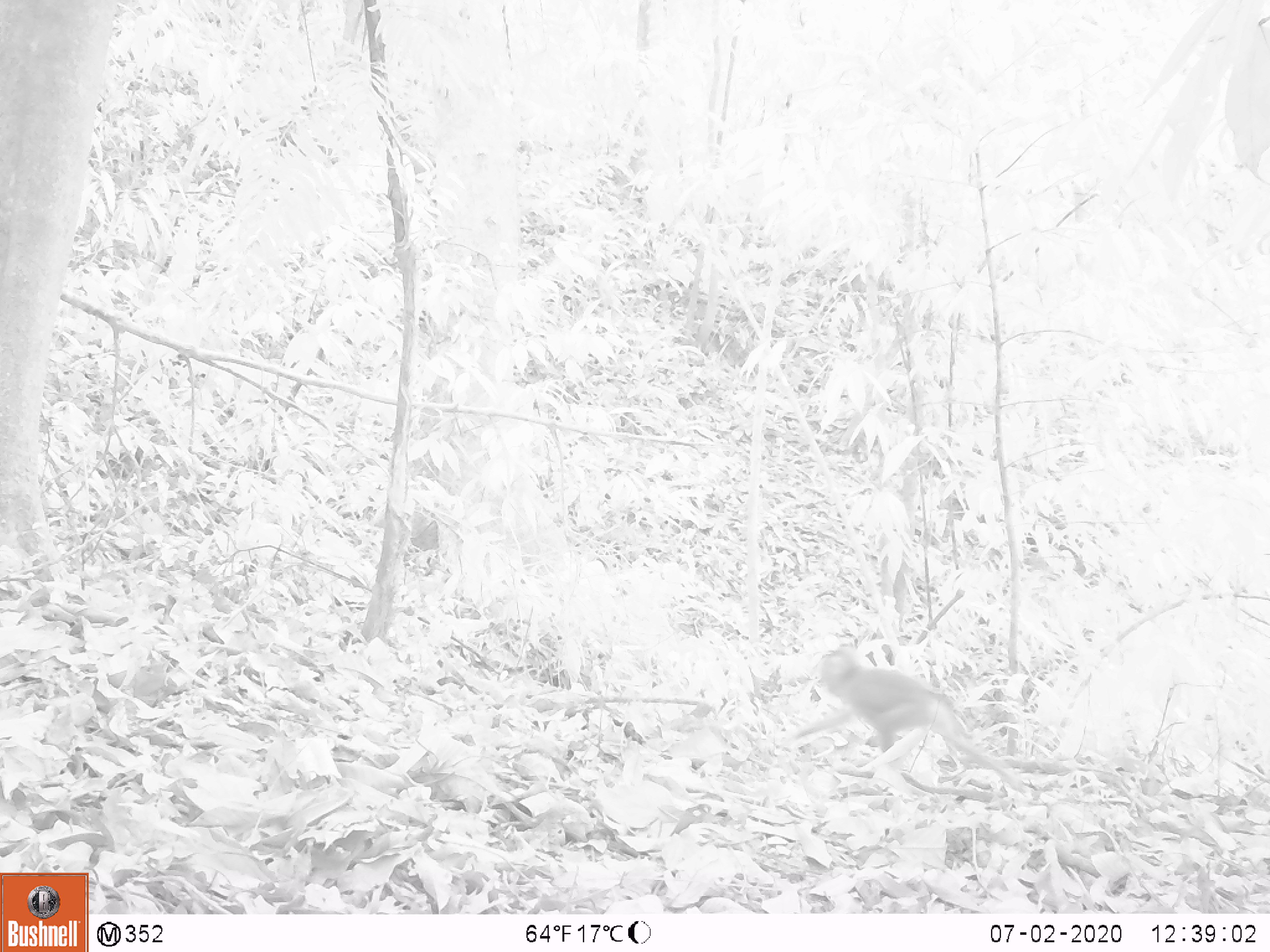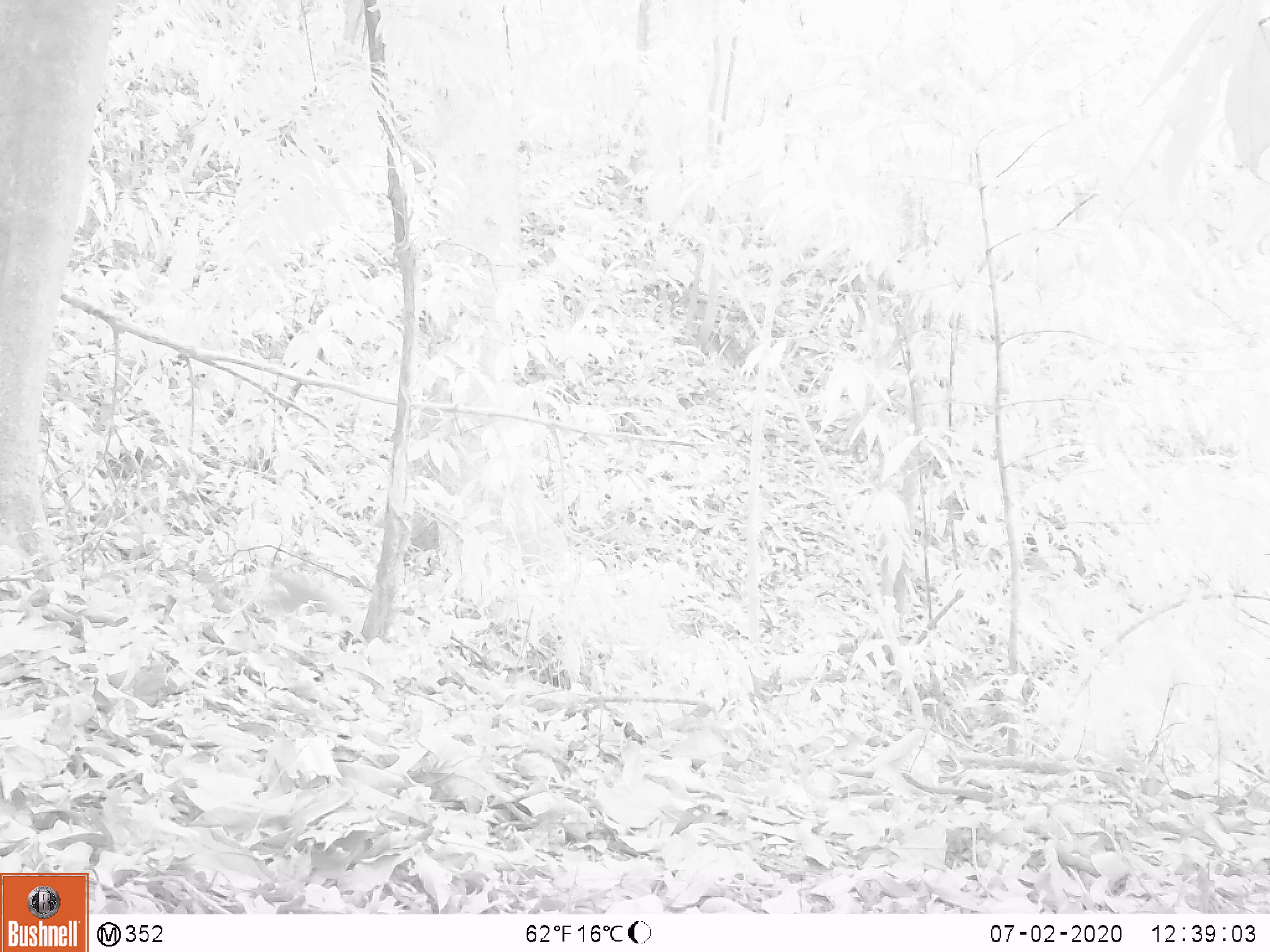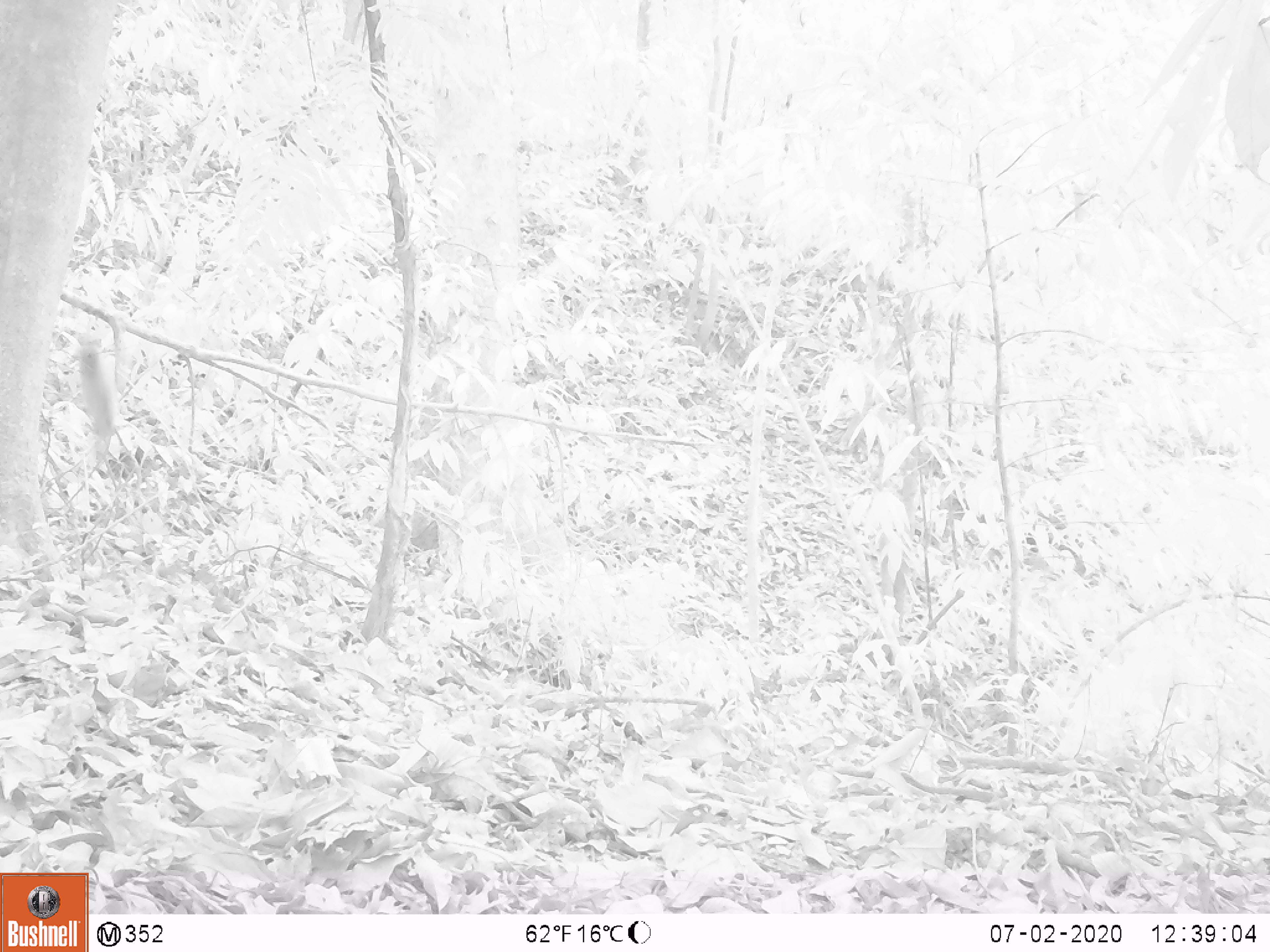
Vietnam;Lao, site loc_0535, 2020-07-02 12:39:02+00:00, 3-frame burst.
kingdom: Animalia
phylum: Chordata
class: Mammalia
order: Primates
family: Cercopithecidae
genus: Macaca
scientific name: Macaca nemestrina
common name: pig-tailed macaque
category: pig tailed macaque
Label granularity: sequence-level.